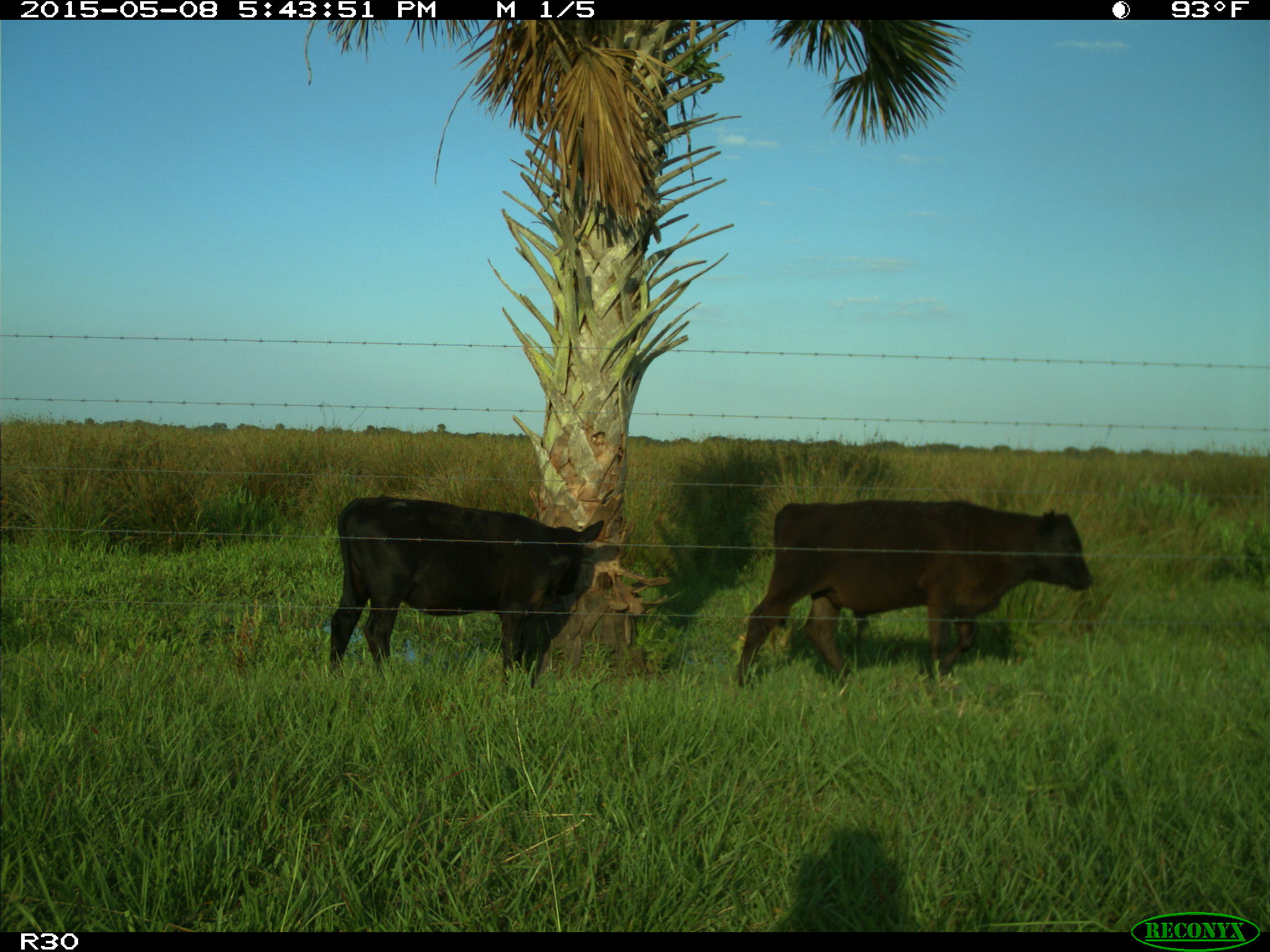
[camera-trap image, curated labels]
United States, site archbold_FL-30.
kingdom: Animalia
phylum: Chordata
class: Mammalia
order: Artiodactyla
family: Bovidae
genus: Bos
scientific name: Bos taurus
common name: domestic cow